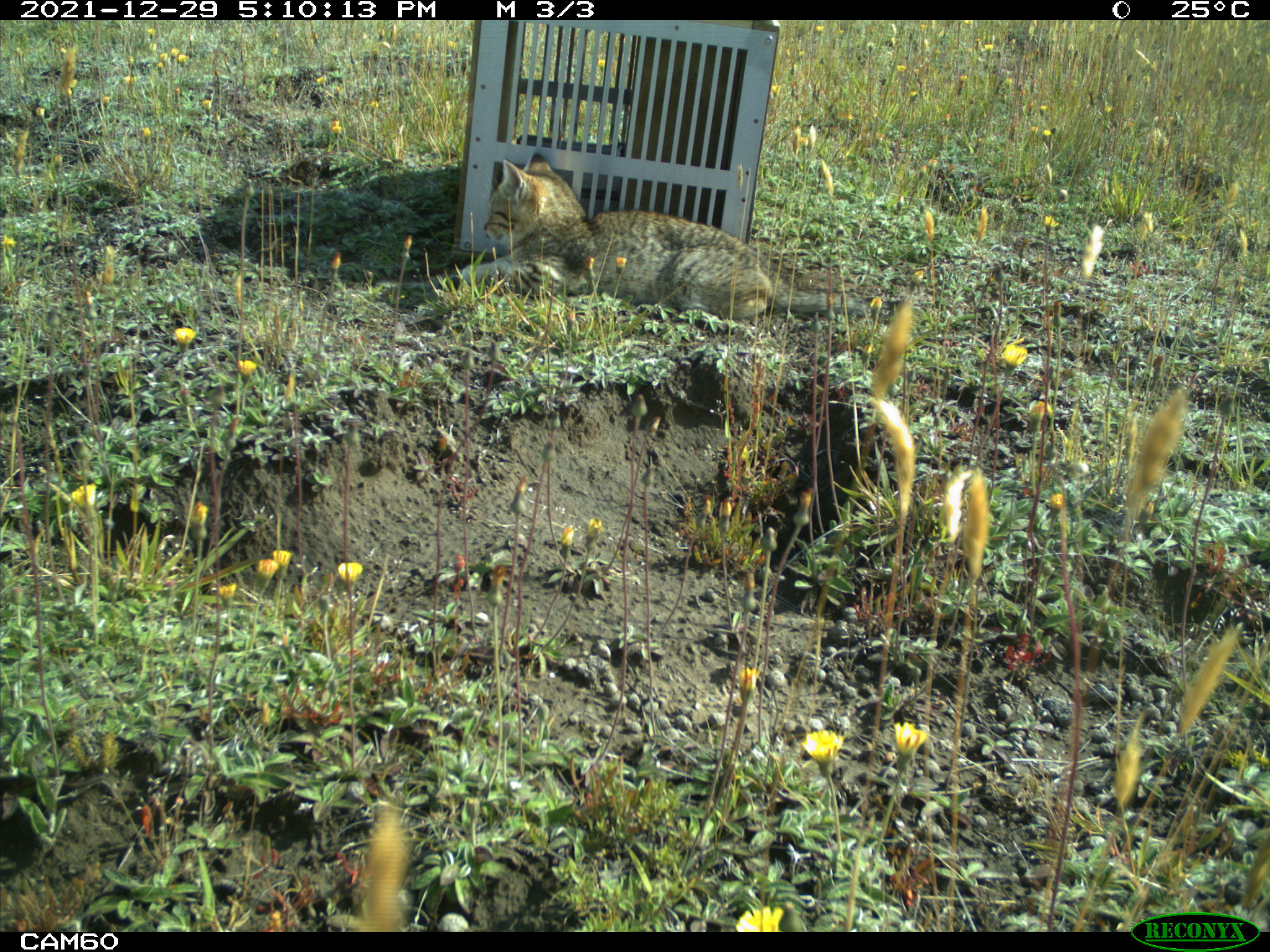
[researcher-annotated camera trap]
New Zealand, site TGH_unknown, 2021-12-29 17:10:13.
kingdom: Animalia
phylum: Chordata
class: Mammalia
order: Carnivora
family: Felidae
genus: Felis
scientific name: Felis catus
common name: domestic cat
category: cat